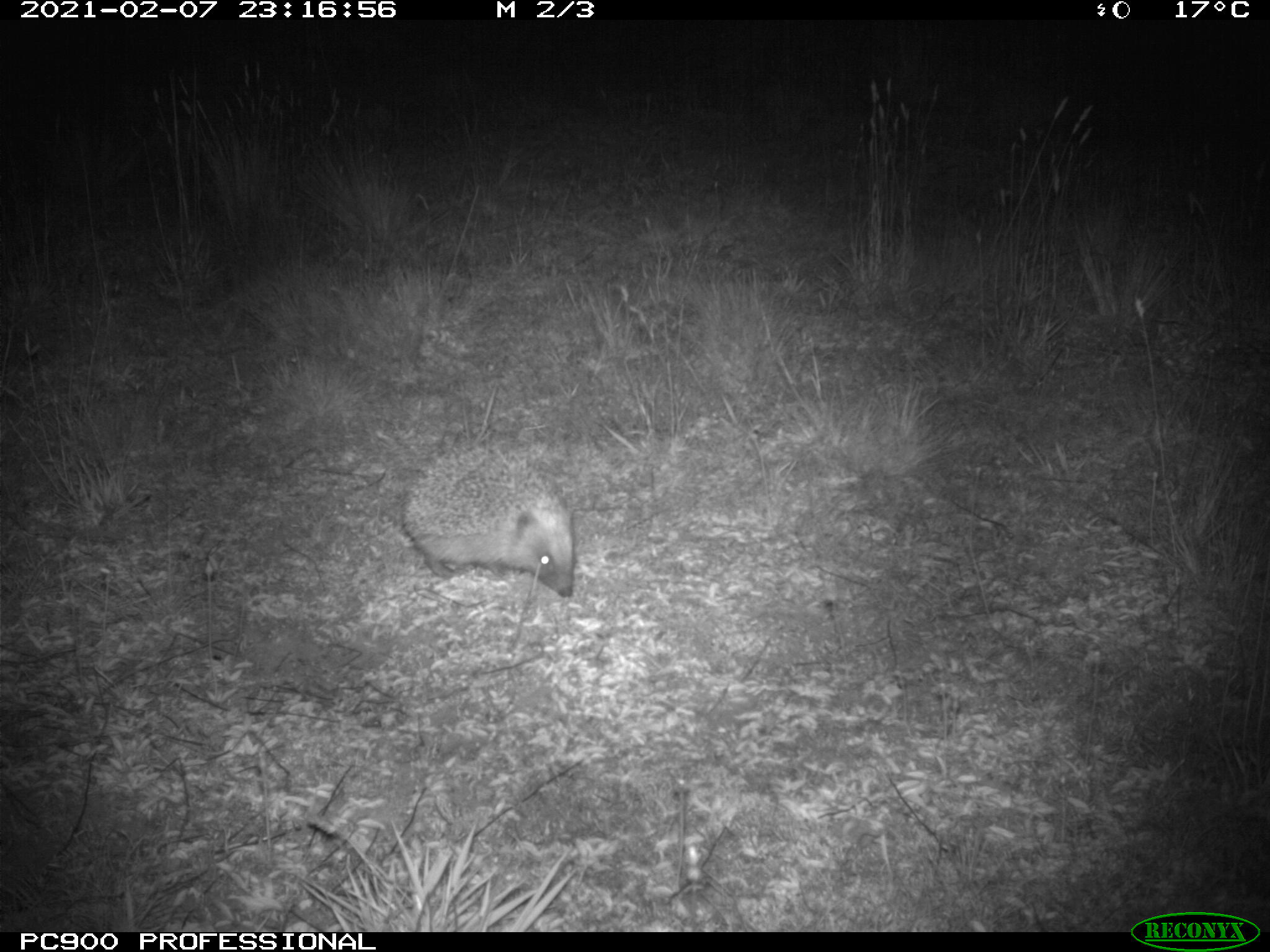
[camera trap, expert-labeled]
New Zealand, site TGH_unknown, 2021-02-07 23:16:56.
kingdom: Animalia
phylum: Chordata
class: Mammalia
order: Eulipotyphla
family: Erinaceidae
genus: Erinaceus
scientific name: Erinaceus europaeus europaeus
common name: european hedgehog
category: hedgehog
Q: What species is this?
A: Hedgehog (european hedgehog) (Erinaceus europaeus europaeus).